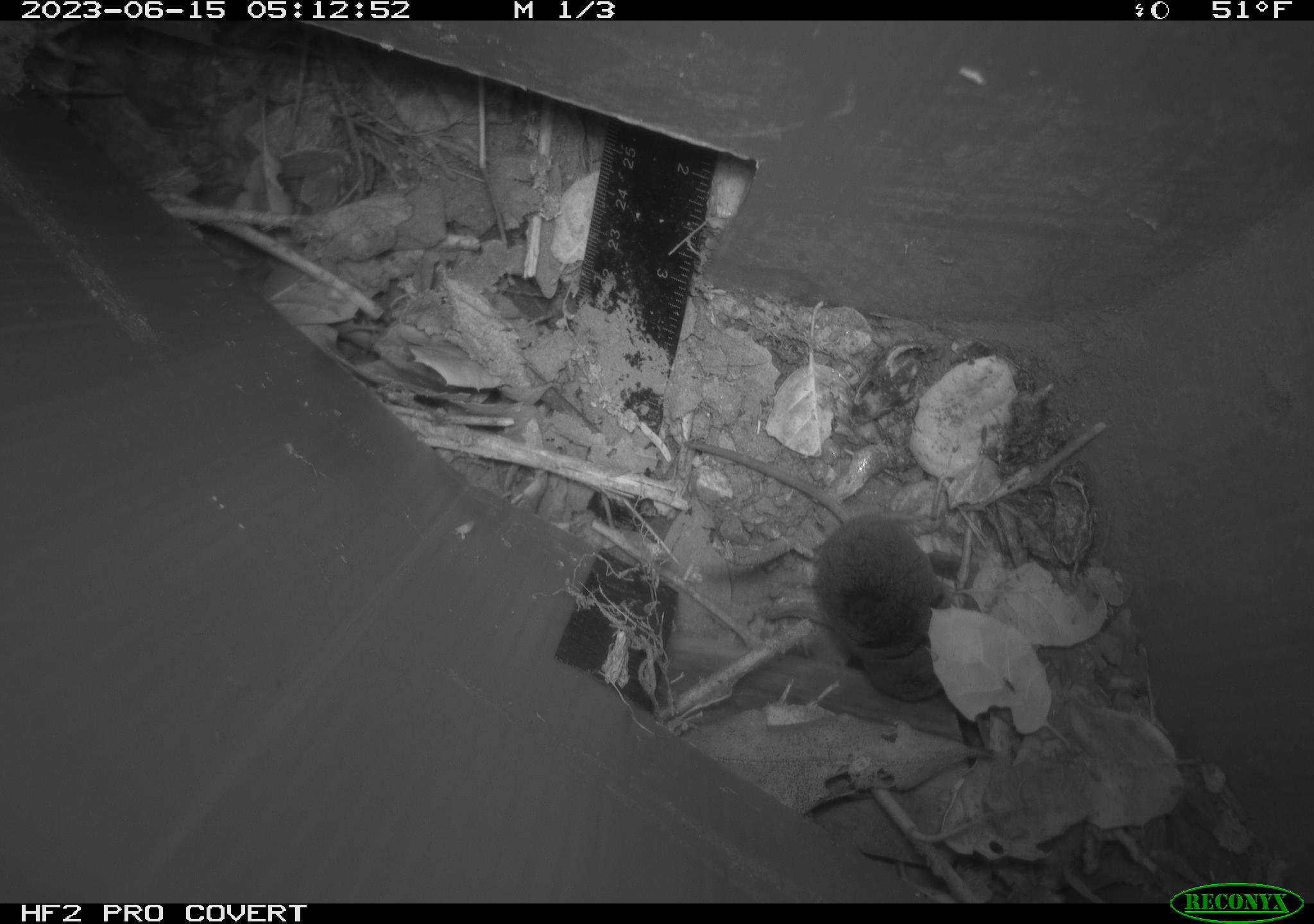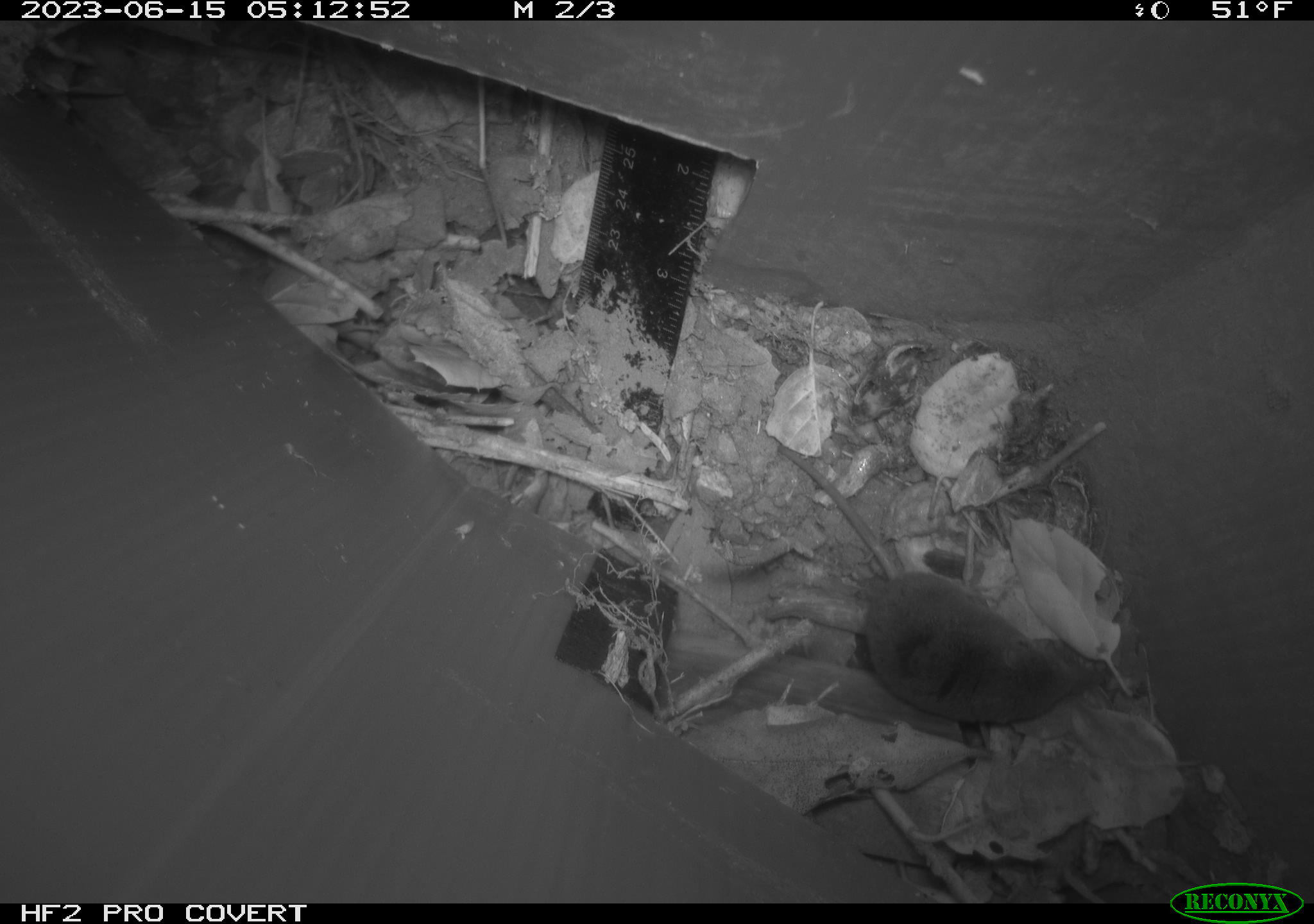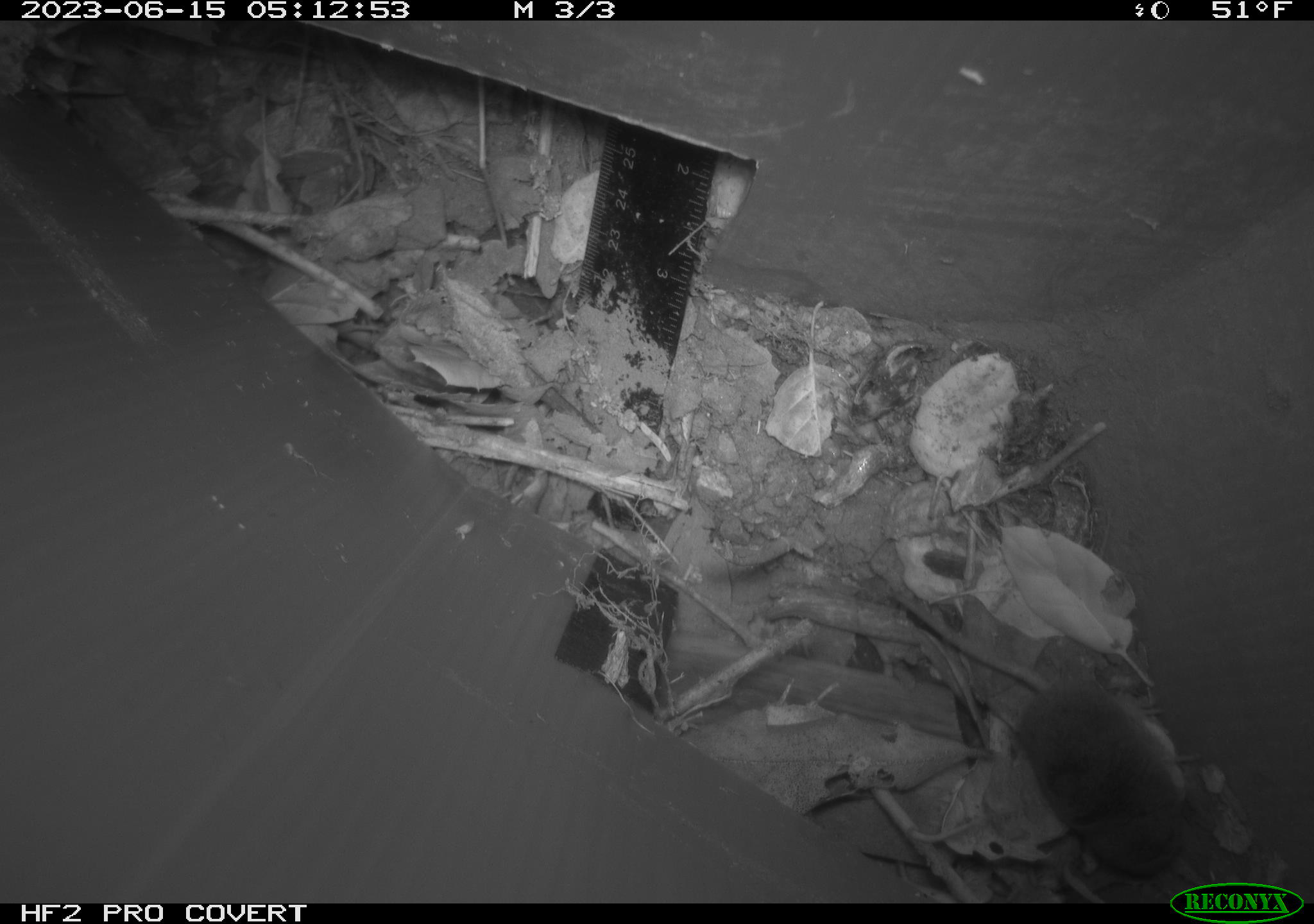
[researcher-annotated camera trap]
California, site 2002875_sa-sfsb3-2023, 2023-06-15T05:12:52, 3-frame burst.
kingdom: Animalia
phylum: Chordata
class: Mammalia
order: Eulipotyphla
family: Soricidae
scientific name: Soricidae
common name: shrews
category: soricidae family